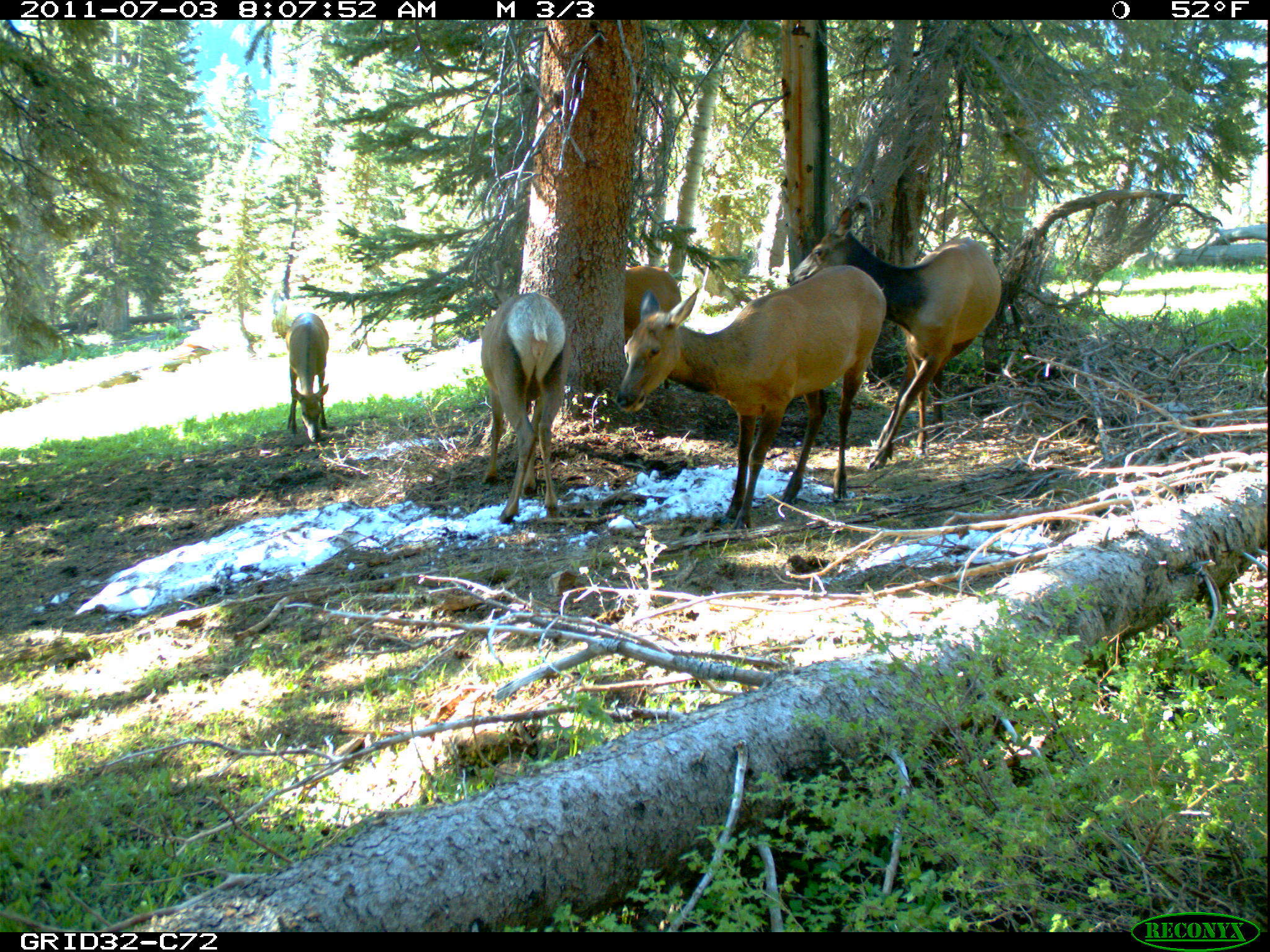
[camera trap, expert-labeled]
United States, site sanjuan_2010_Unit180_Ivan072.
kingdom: Animalia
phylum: Chordata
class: Mammalia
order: Artiodactyla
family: Cervidae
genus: Cervus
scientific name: Cervus elaphus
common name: red deer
Cervus elaphus (red deer).